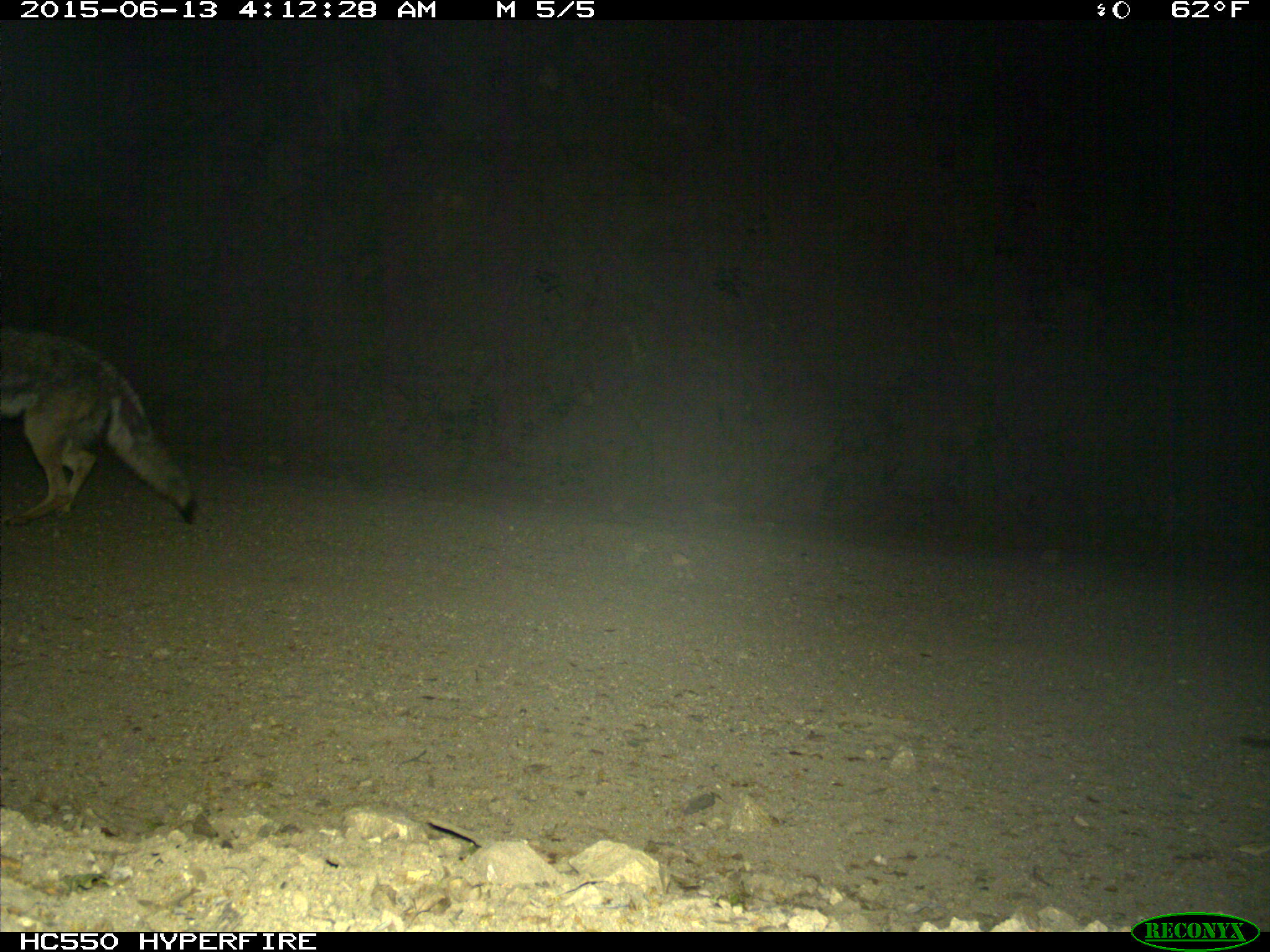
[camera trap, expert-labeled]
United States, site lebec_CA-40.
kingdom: Animalia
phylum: Chordata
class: Mammalia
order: Carnivora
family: Canidae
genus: Canis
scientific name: Canis latrans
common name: coyote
Canis latrans (coyote).